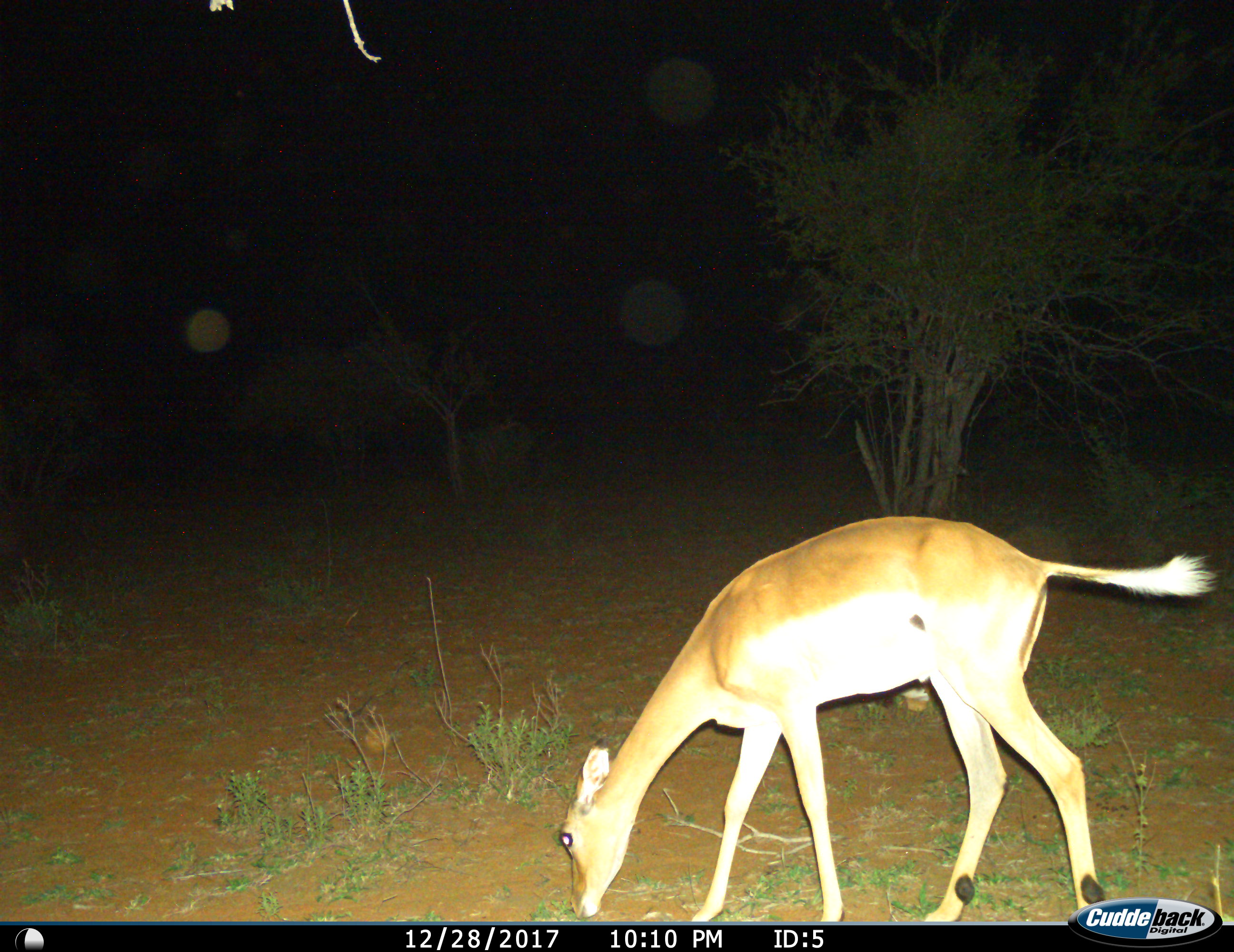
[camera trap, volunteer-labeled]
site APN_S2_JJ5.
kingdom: Animalia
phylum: Chordata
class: Mammalia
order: Artiodactyla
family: Bovidae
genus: Aepyceros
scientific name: Aepyceros melampus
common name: impala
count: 1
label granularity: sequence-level